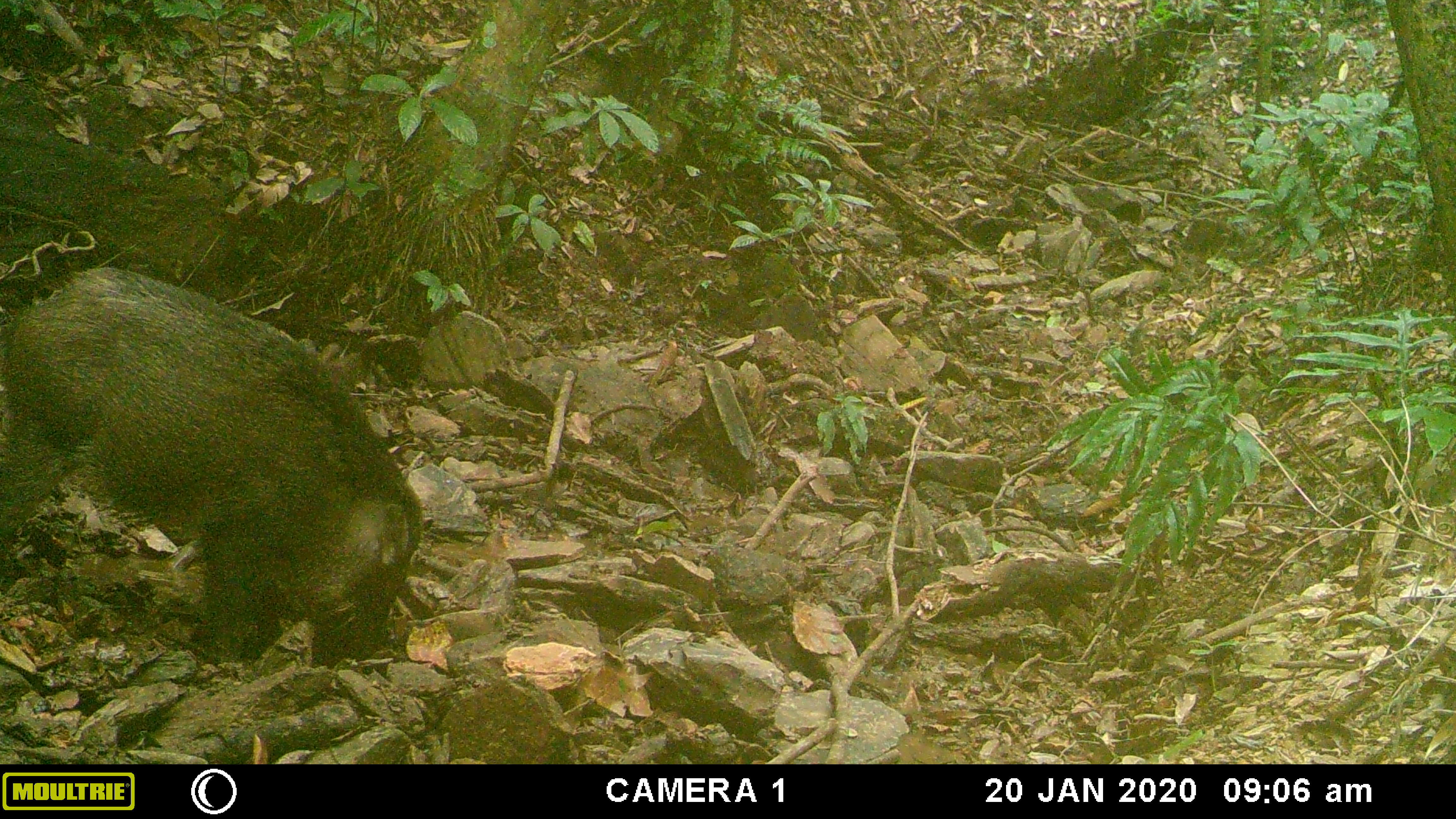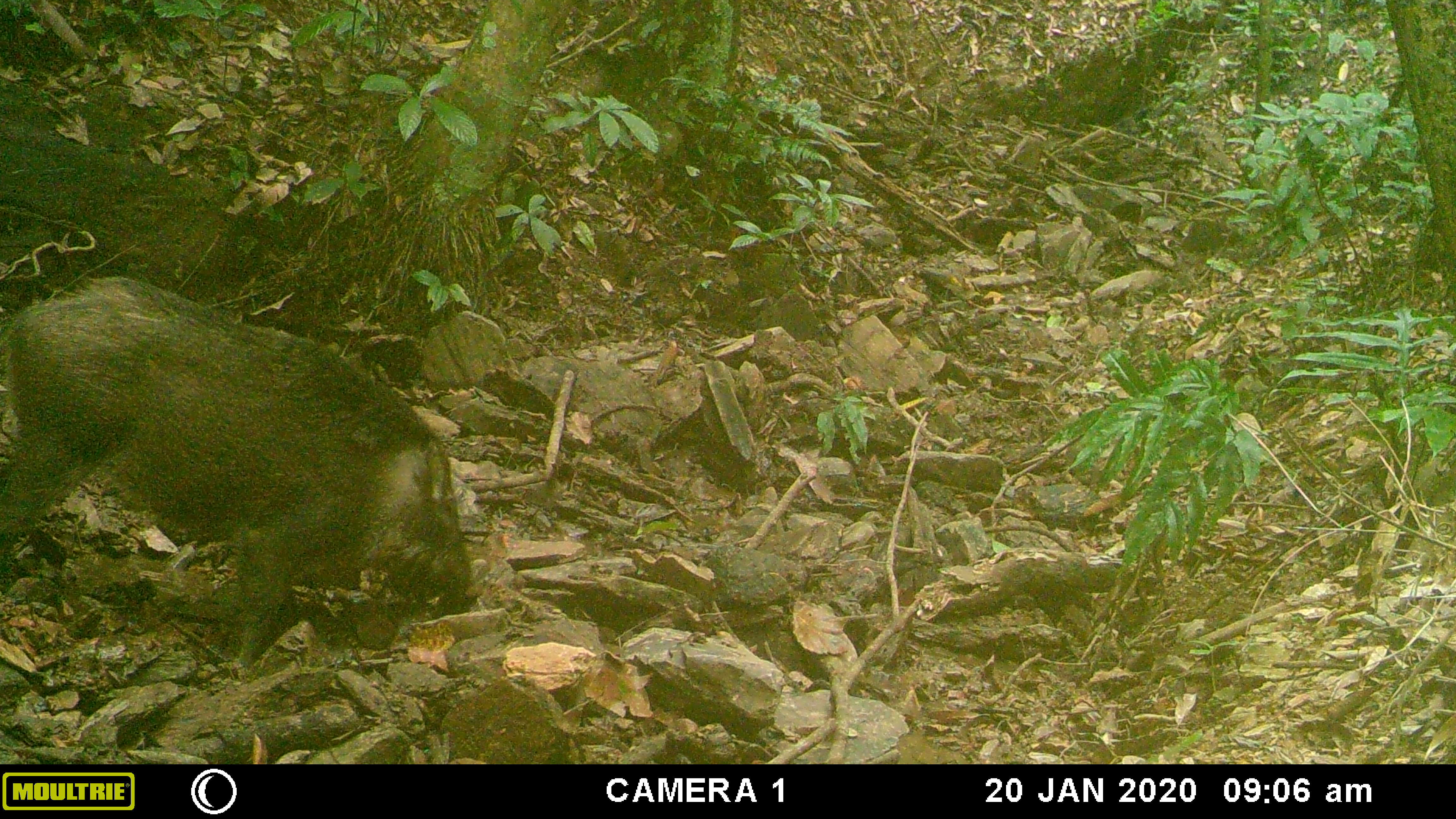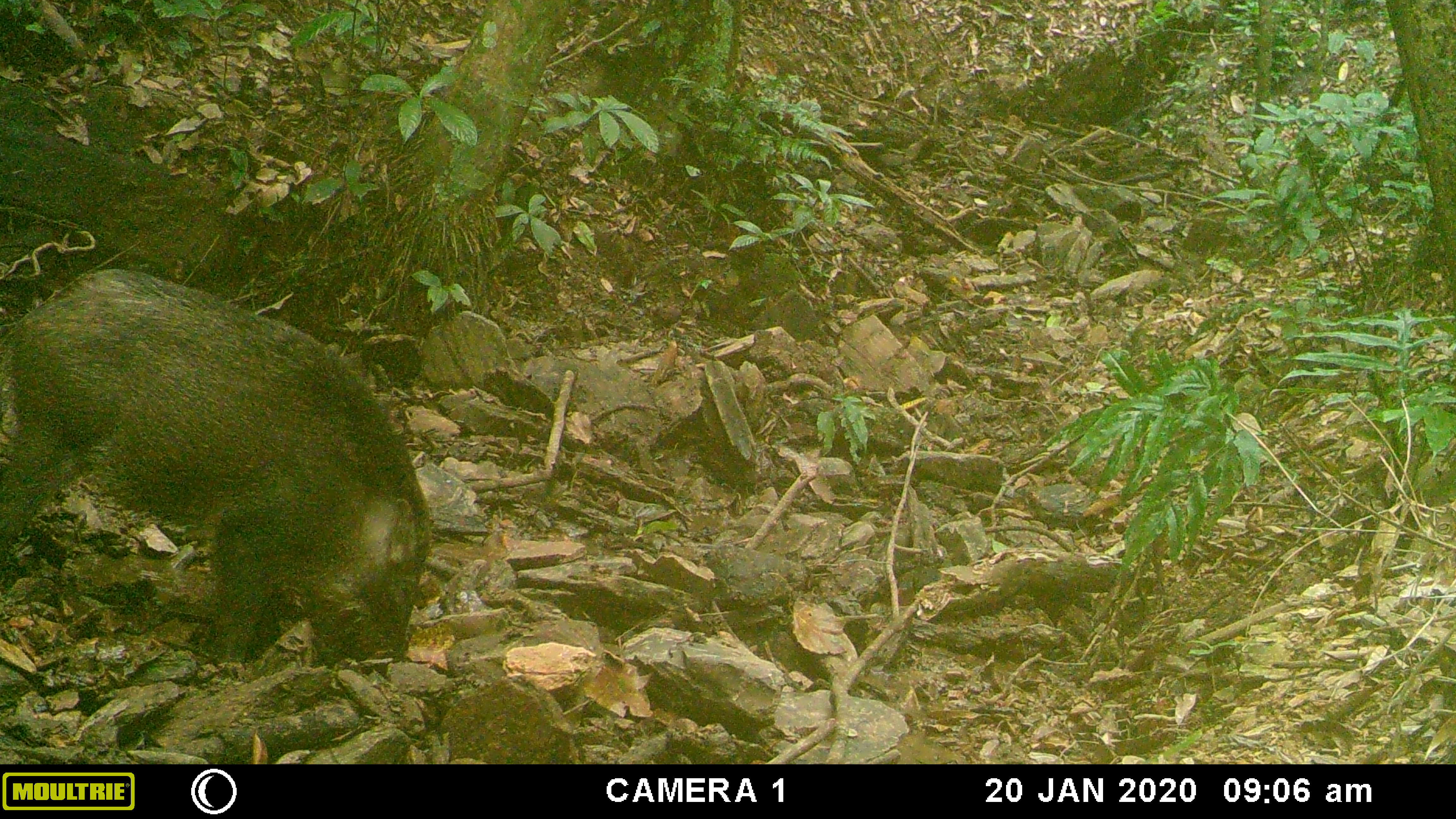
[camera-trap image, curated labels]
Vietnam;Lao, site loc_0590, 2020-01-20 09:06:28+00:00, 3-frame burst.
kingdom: Animalia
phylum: Chordata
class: Mammalia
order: Artiodactyla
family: Suidae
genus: Sus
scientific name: Sus scrofa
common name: eurasian wild pig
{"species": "eurasian wild pig (Sus scrofa)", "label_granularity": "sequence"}